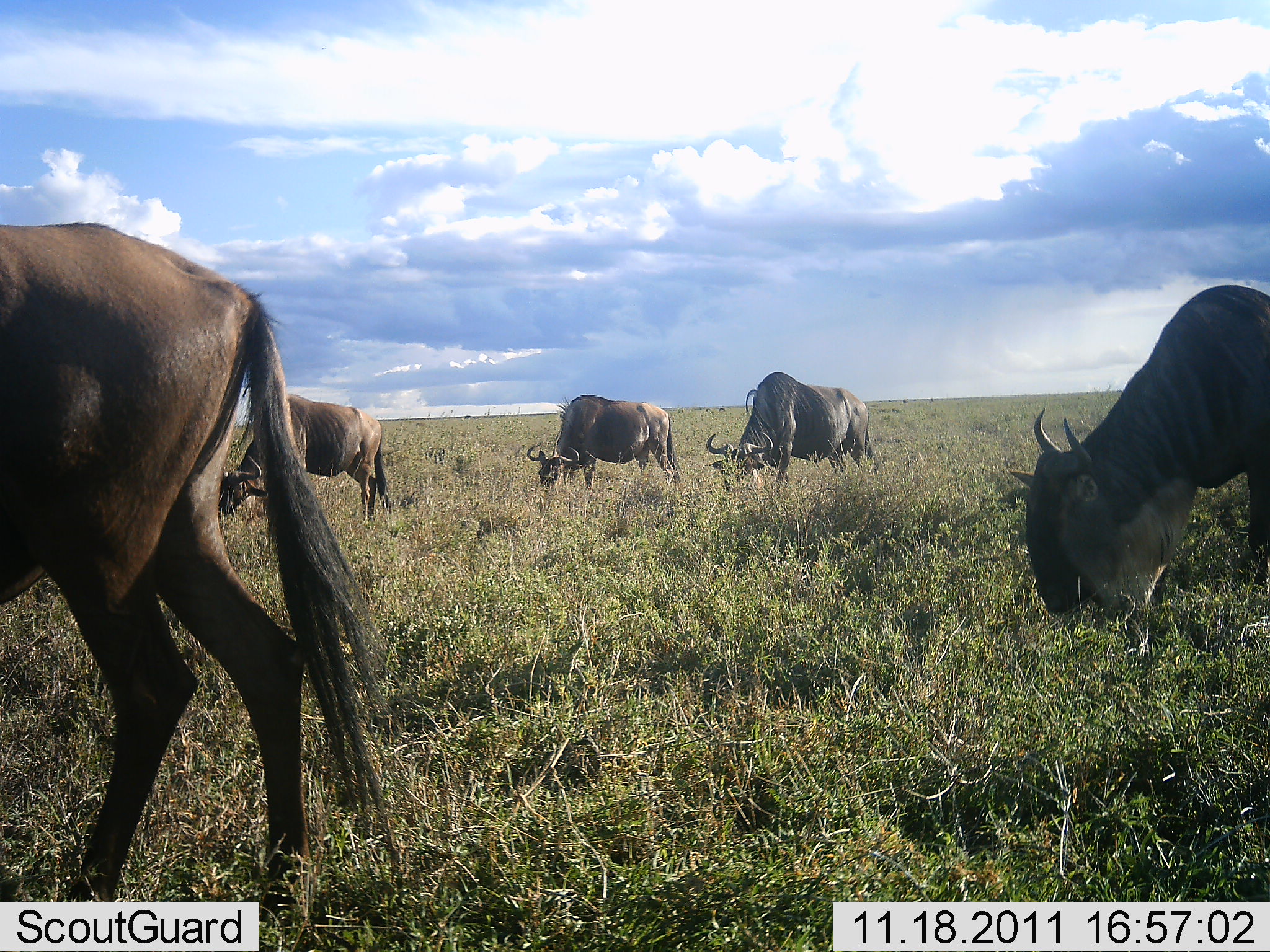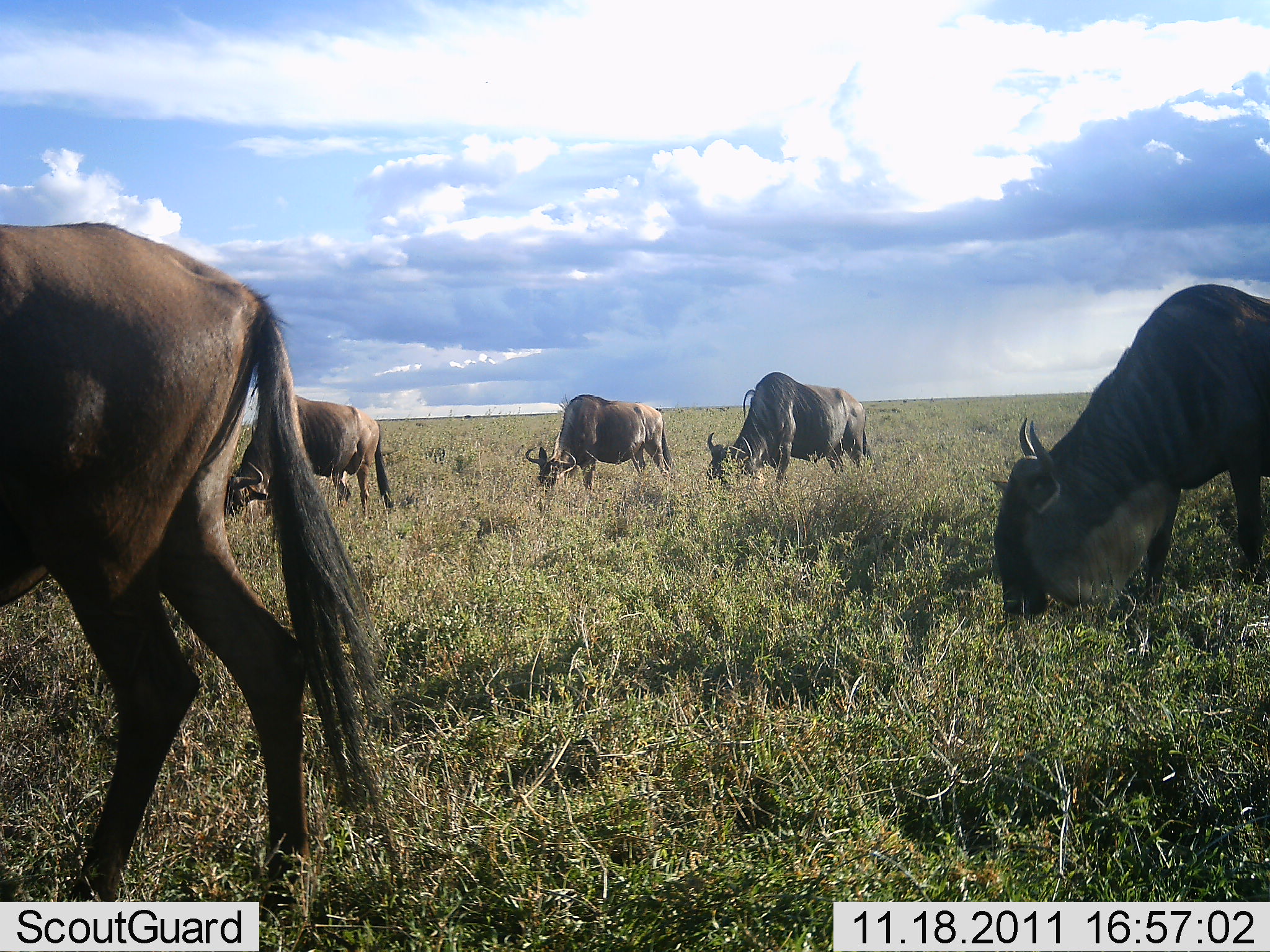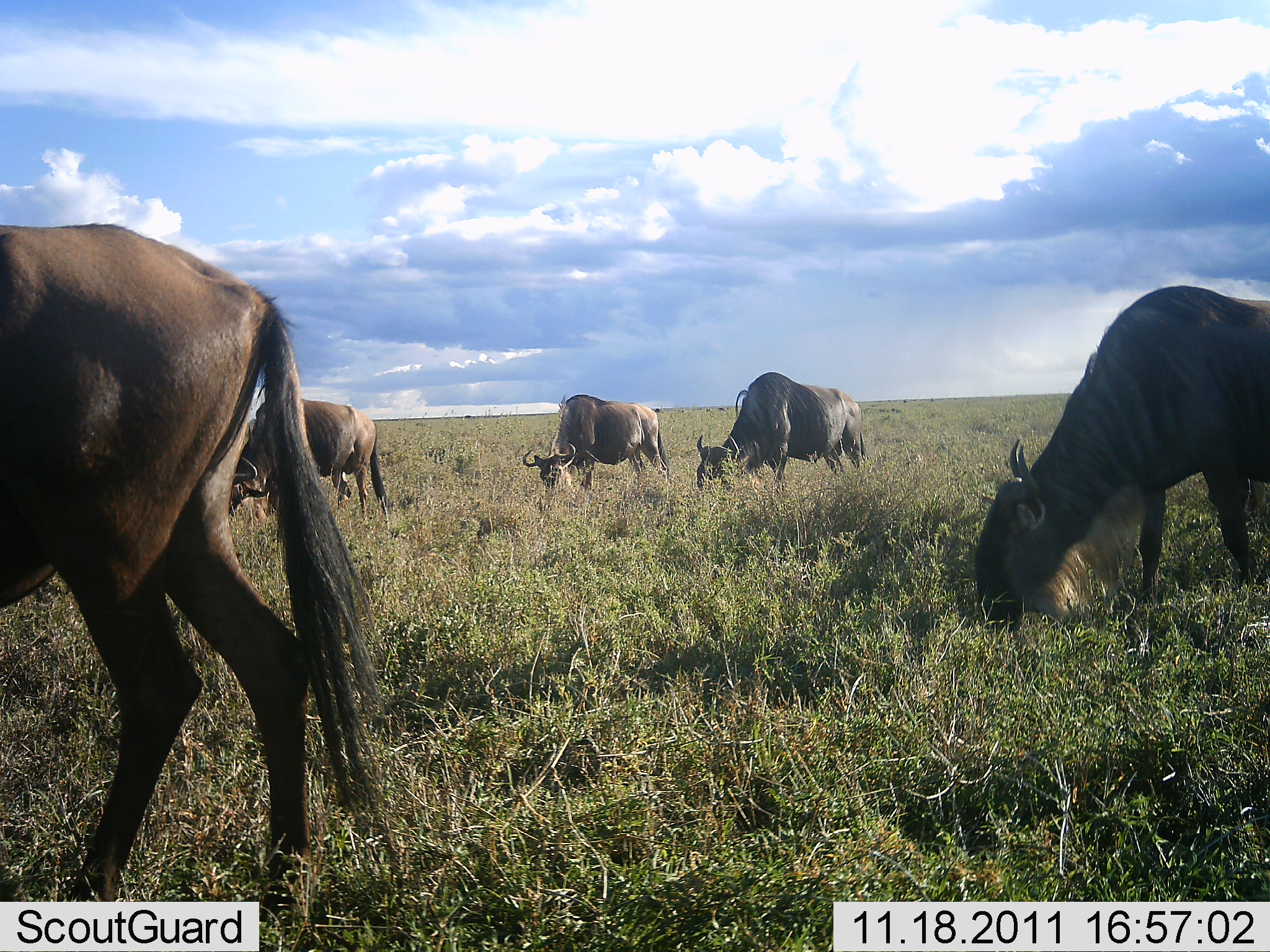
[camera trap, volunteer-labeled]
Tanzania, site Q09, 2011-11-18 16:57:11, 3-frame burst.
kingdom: Animalia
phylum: Chordata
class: Mammalia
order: Artiodactyla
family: Bovidae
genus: Connochaetes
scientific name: Connochaetes taurinus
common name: blue wildebeest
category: wildebeest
Wildebeest (blue wildebeest) (Connochaetes taurinus), count 5. Behavior (volunteer vote fractions): standing 21%, resting 0%, moving 0%, interacting 0%. Young present (vote fraction): 0%. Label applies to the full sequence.